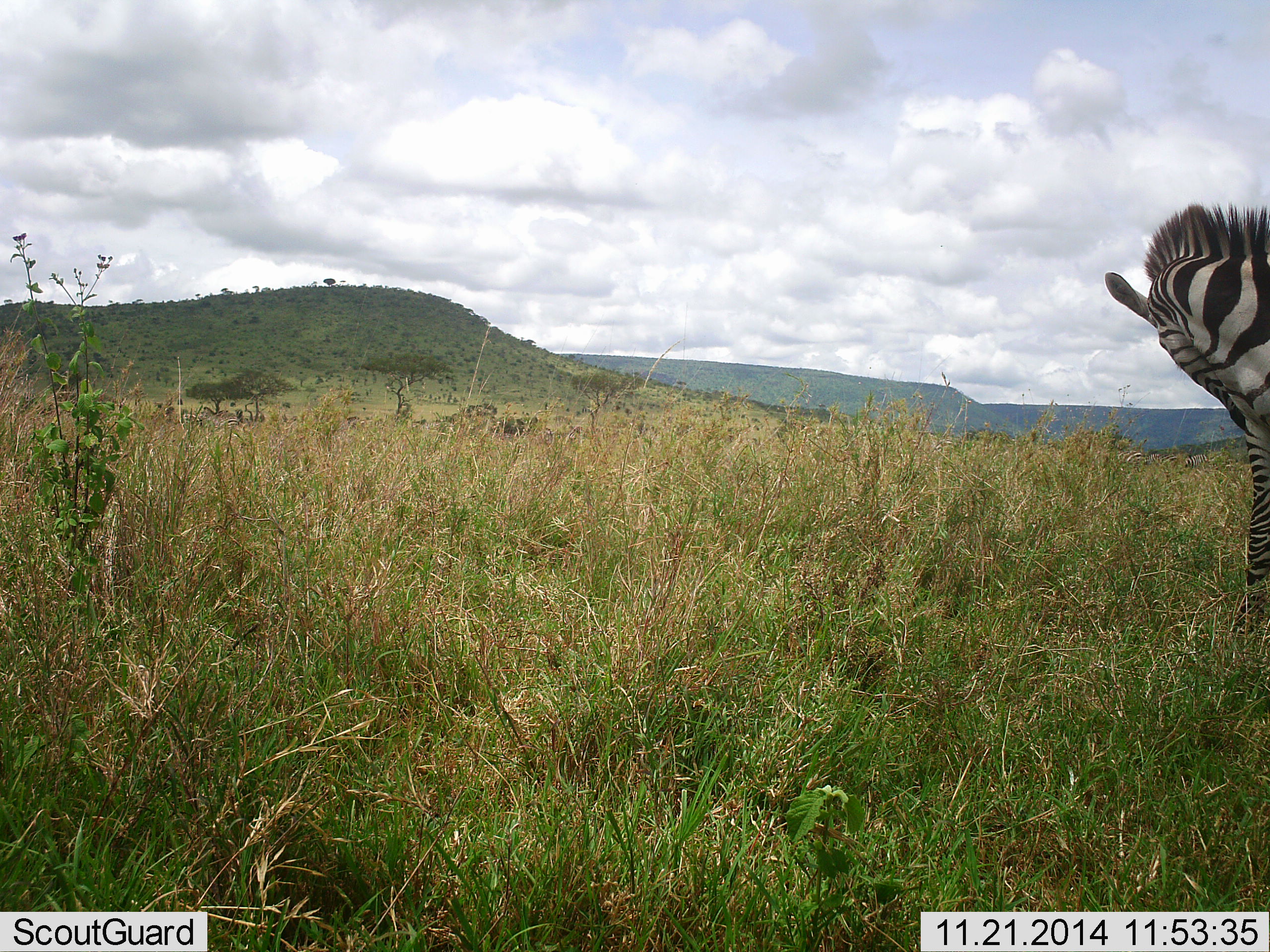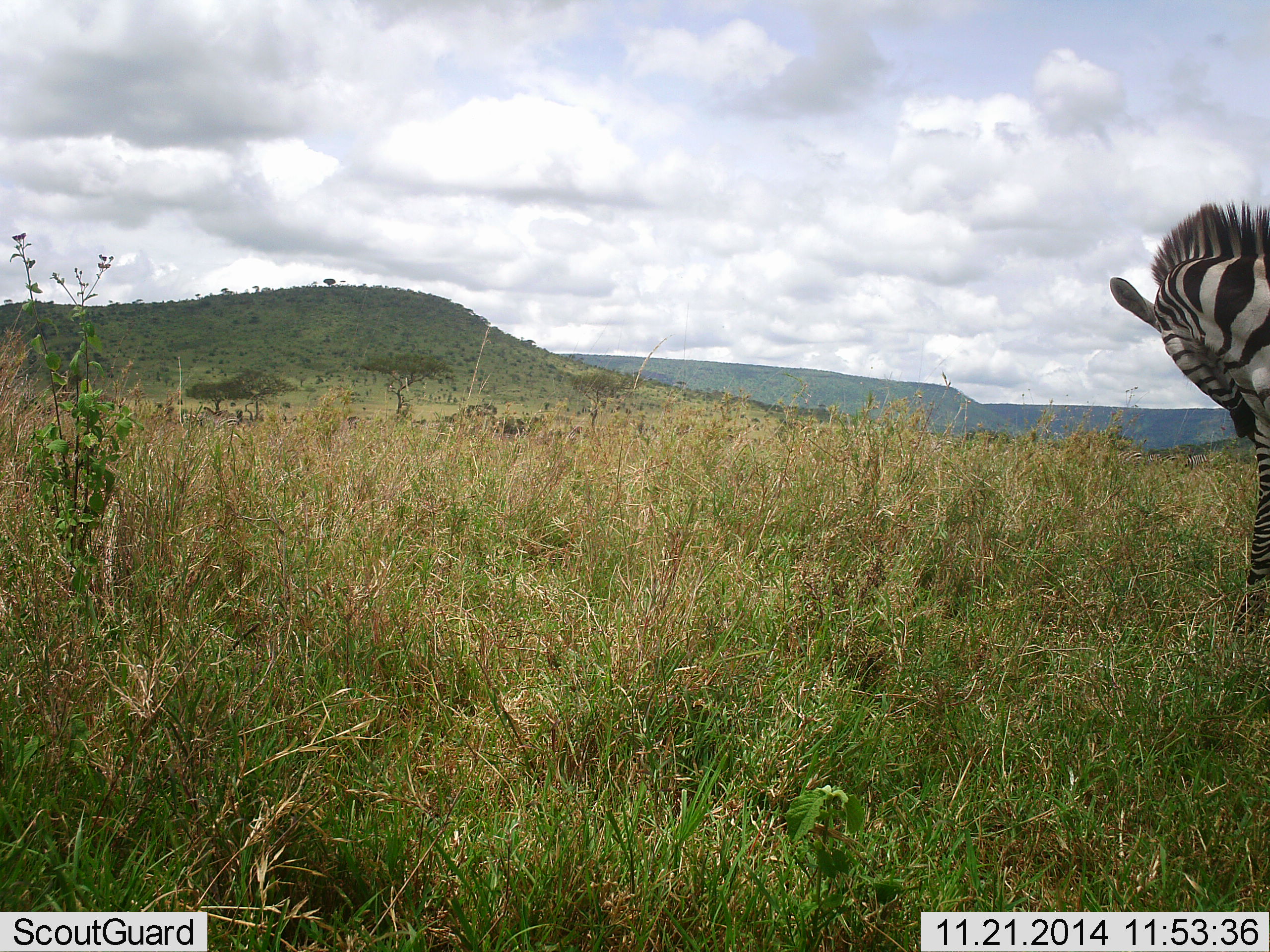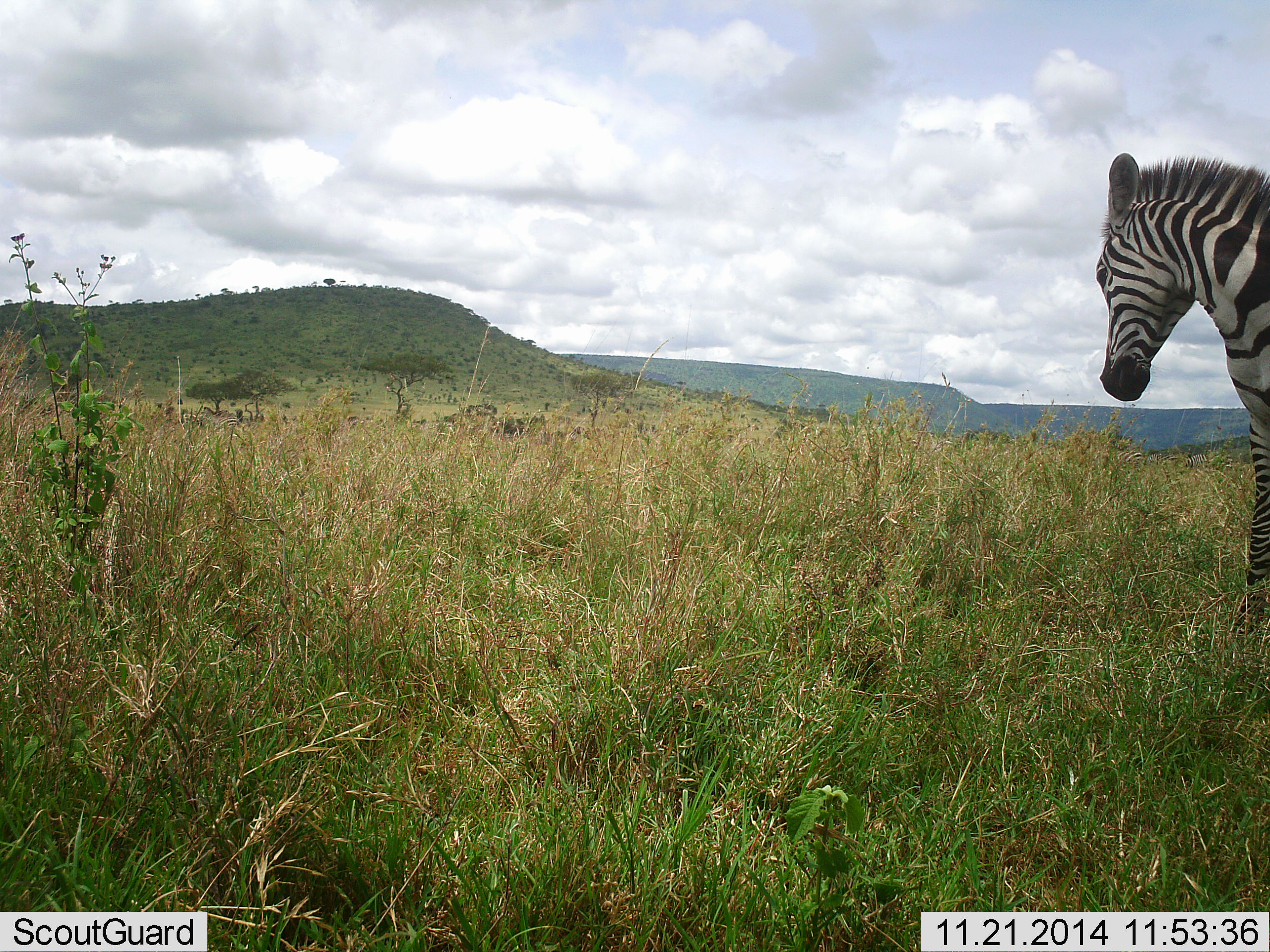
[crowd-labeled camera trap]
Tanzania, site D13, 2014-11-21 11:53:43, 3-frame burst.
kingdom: Animalia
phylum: Chordata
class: Mammalia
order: Perissodactyla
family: Equidae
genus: Equus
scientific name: Equus quagga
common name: plains zebra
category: zebra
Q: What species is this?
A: Zebra (plains zebra) (Equus quagga).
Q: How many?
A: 1.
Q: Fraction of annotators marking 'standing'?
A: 90%.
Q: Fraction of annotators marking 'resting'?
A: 0%.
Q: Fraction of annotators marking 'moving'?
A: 10%.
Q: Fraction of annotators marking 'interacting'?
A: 0%.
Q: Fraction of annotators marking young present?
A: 0%.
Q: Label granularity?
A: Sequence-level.